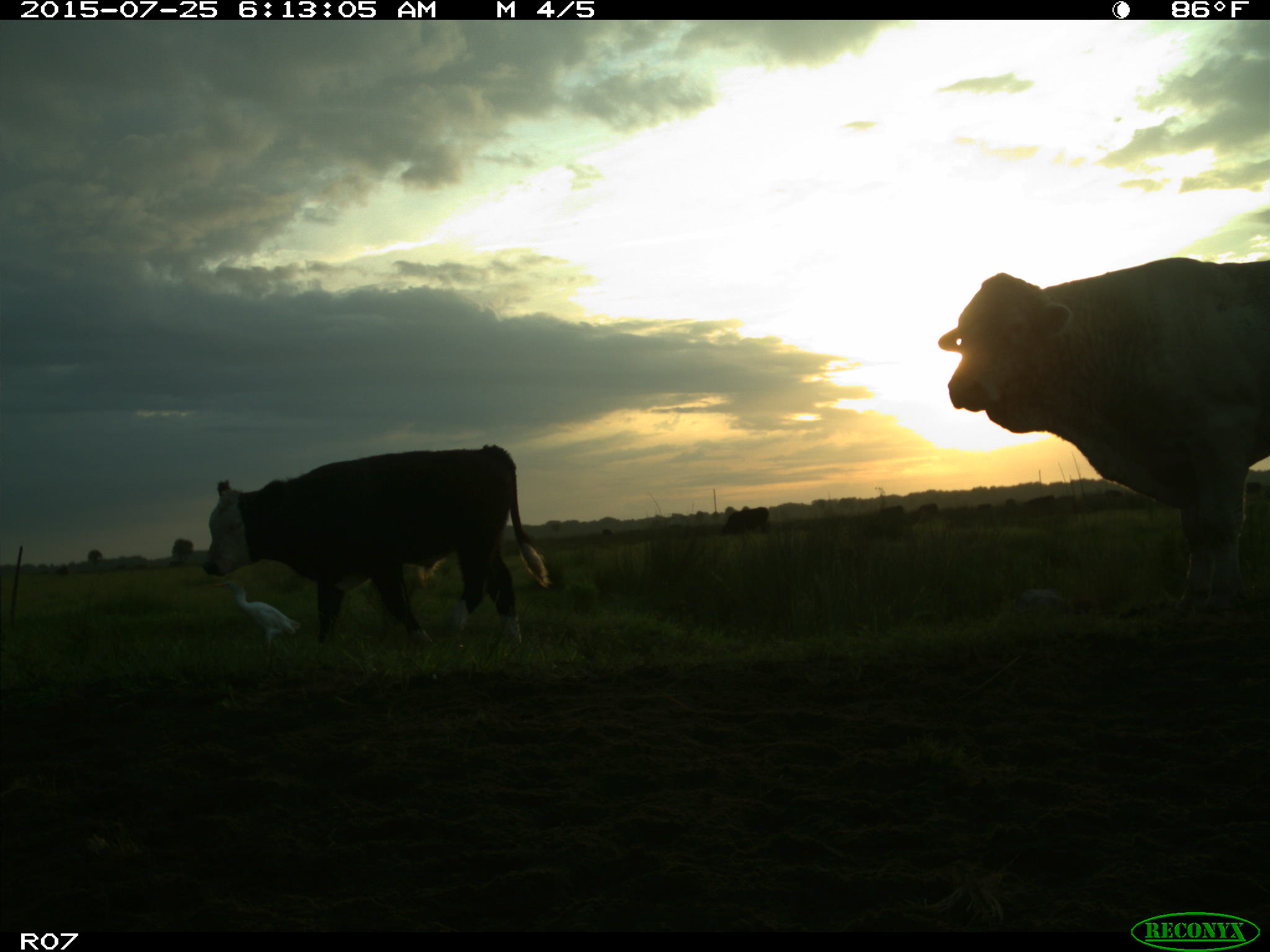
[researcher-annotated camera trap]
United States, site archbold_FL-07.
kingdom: Animalia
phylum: Chordata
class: Mammalia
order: Artiodactyla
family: Bovidae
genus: Bos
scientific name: Bos taurus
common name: domestic cow